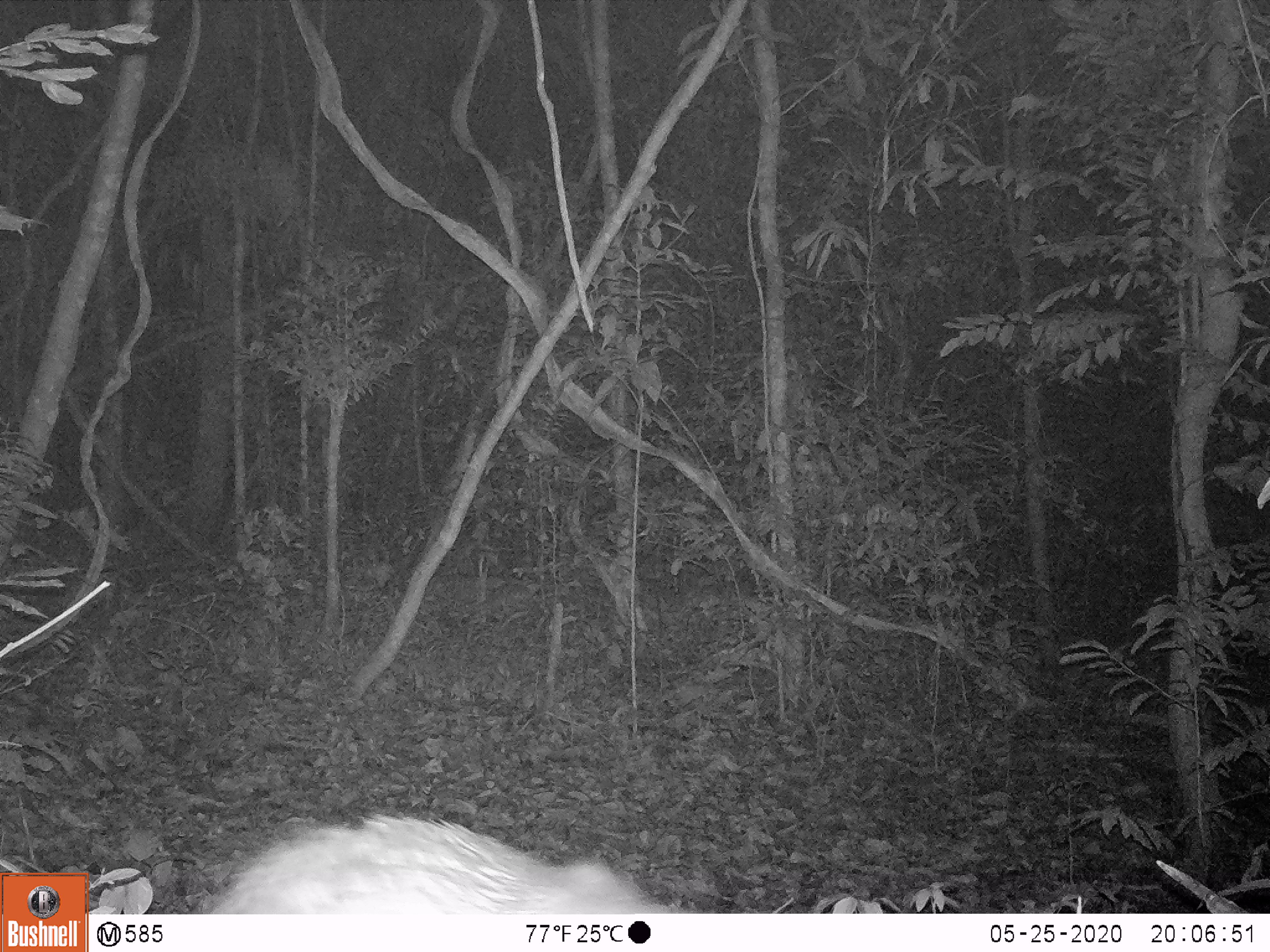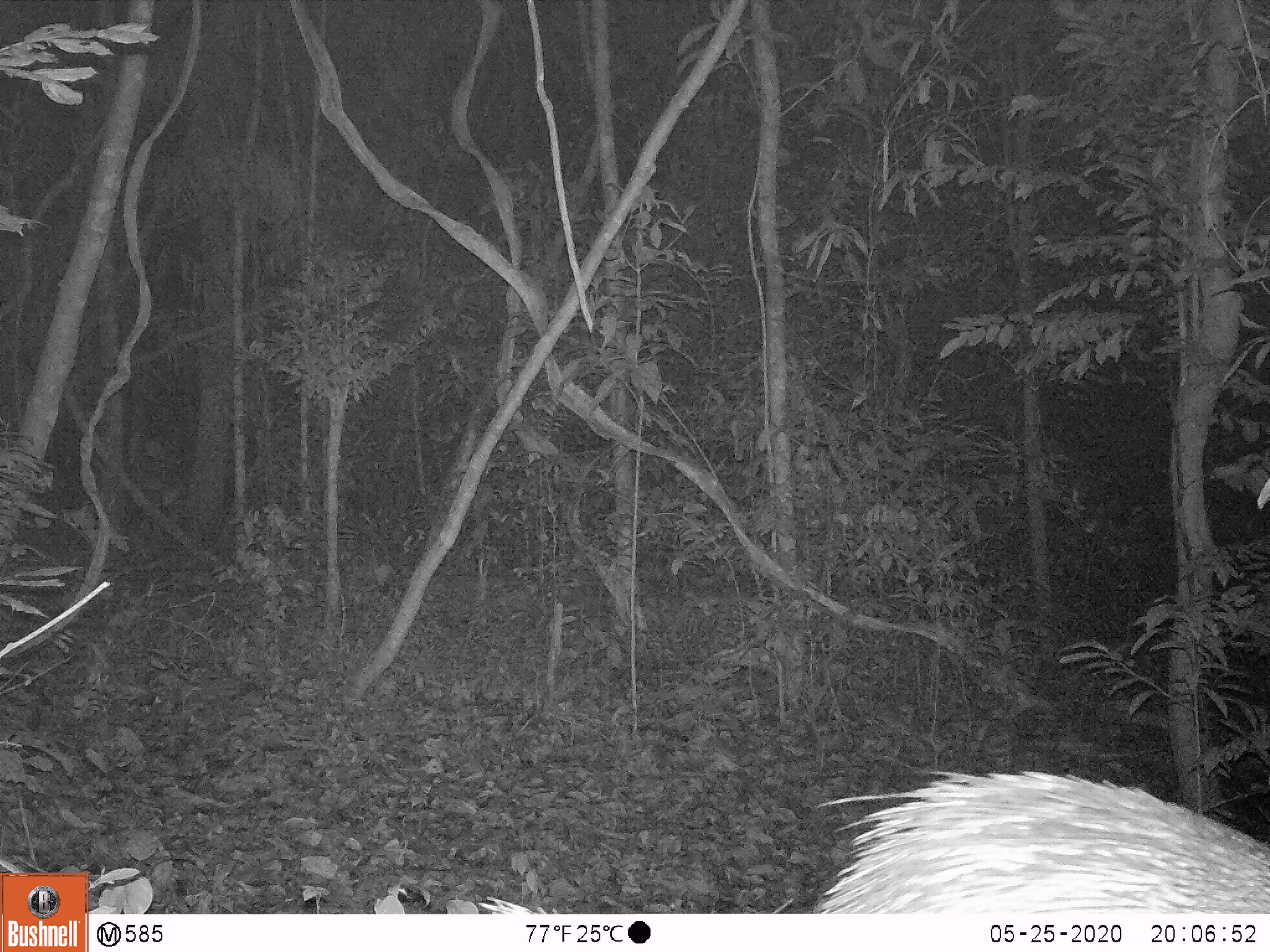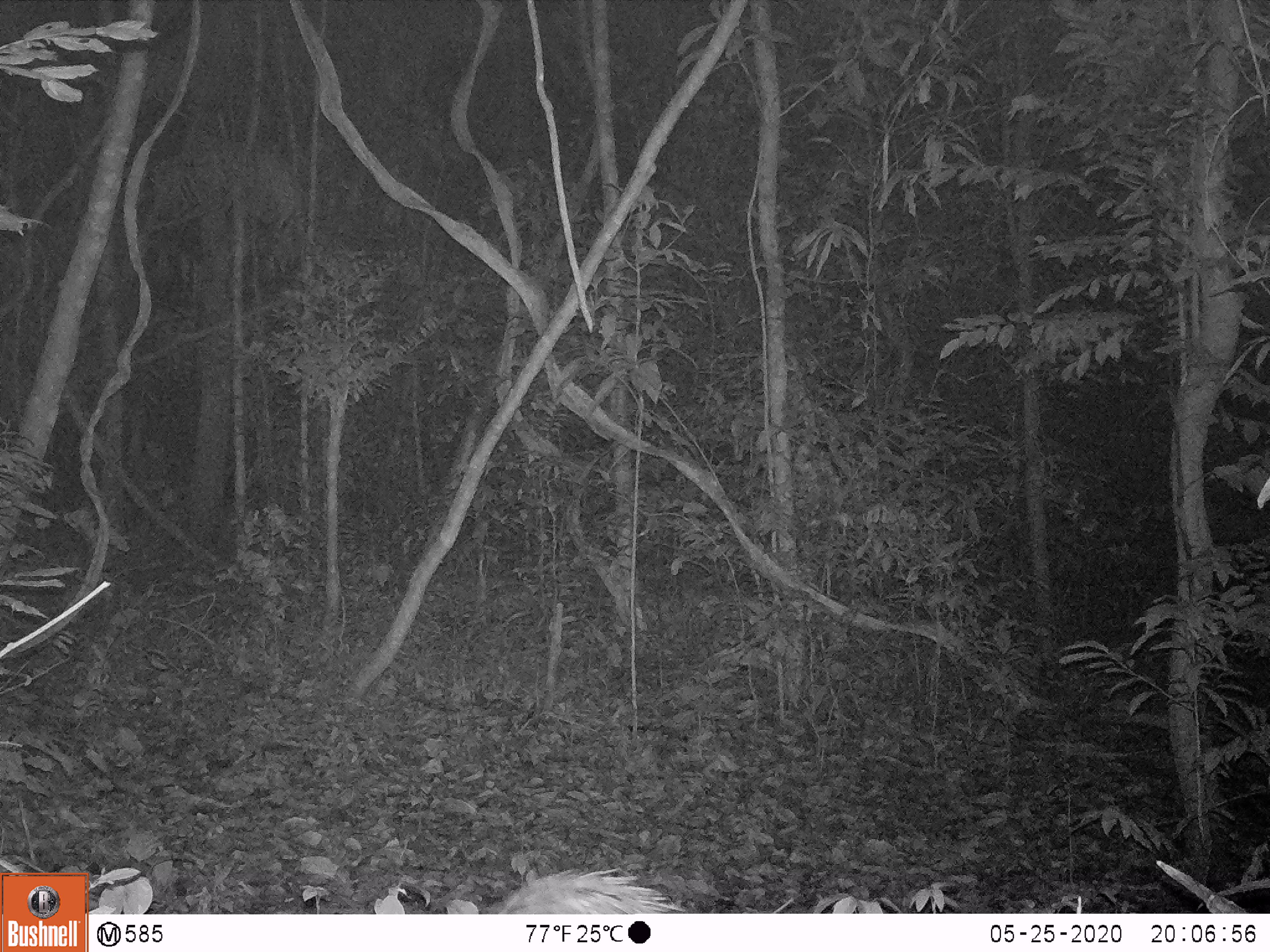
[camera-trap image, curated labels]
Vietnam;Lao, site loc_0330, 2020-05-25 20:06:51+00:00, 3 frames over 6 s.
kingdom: Animalia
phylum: Chordata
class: Mammalia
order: Rodentia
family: Hystricidae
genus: Atherurus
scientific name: Atherurus macrourus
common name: asiatic brush-tailed porcupine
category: asiatic brush tailed porcupine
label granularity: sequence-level